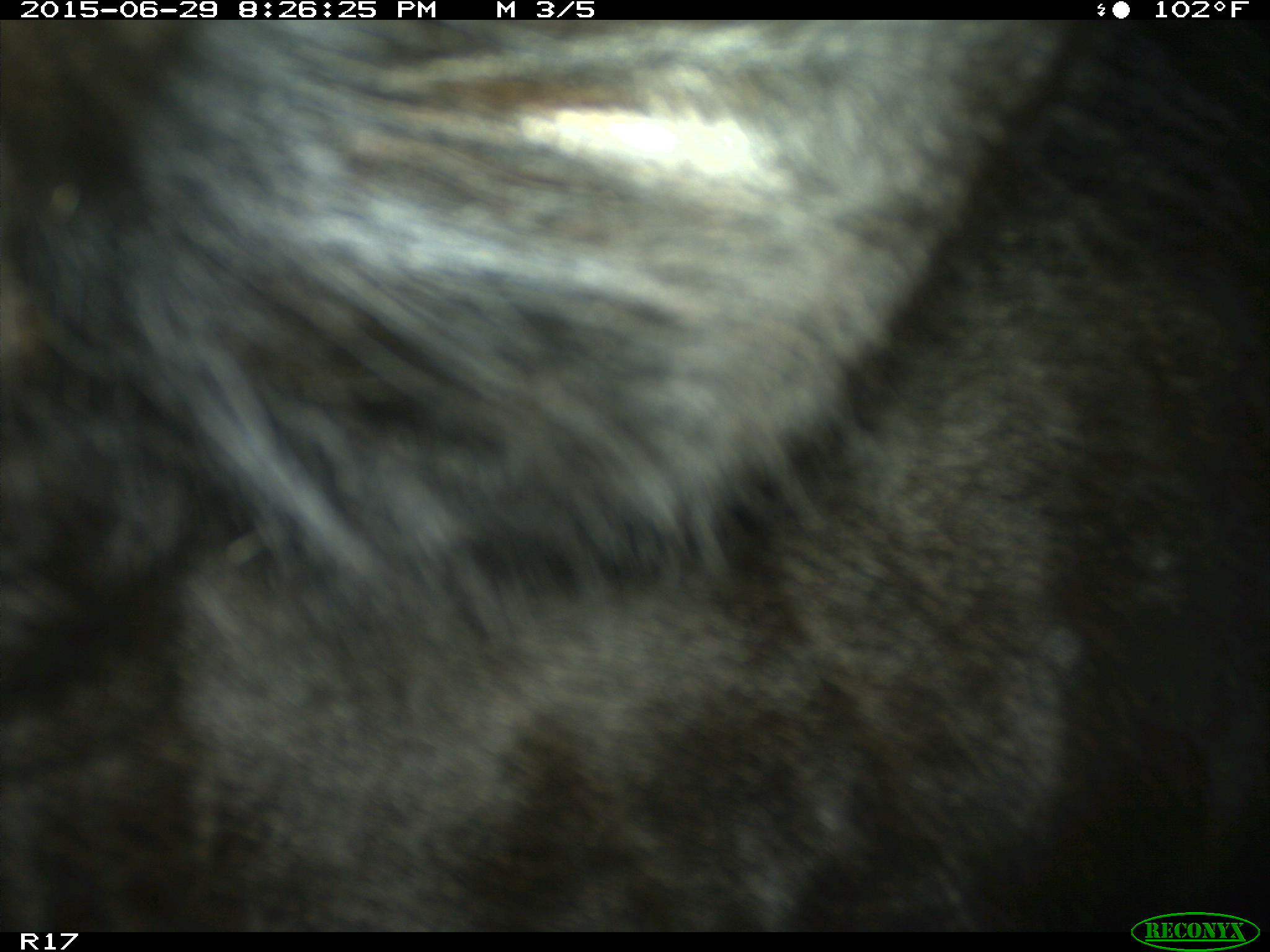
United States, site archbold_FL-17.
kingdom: Animalia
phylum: Chordata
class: Mammalia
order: Artiodactyla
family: Bovidae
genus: Bos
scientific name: Bos taurus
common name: domestic cow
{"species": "Bos taurus (domestic cow)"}